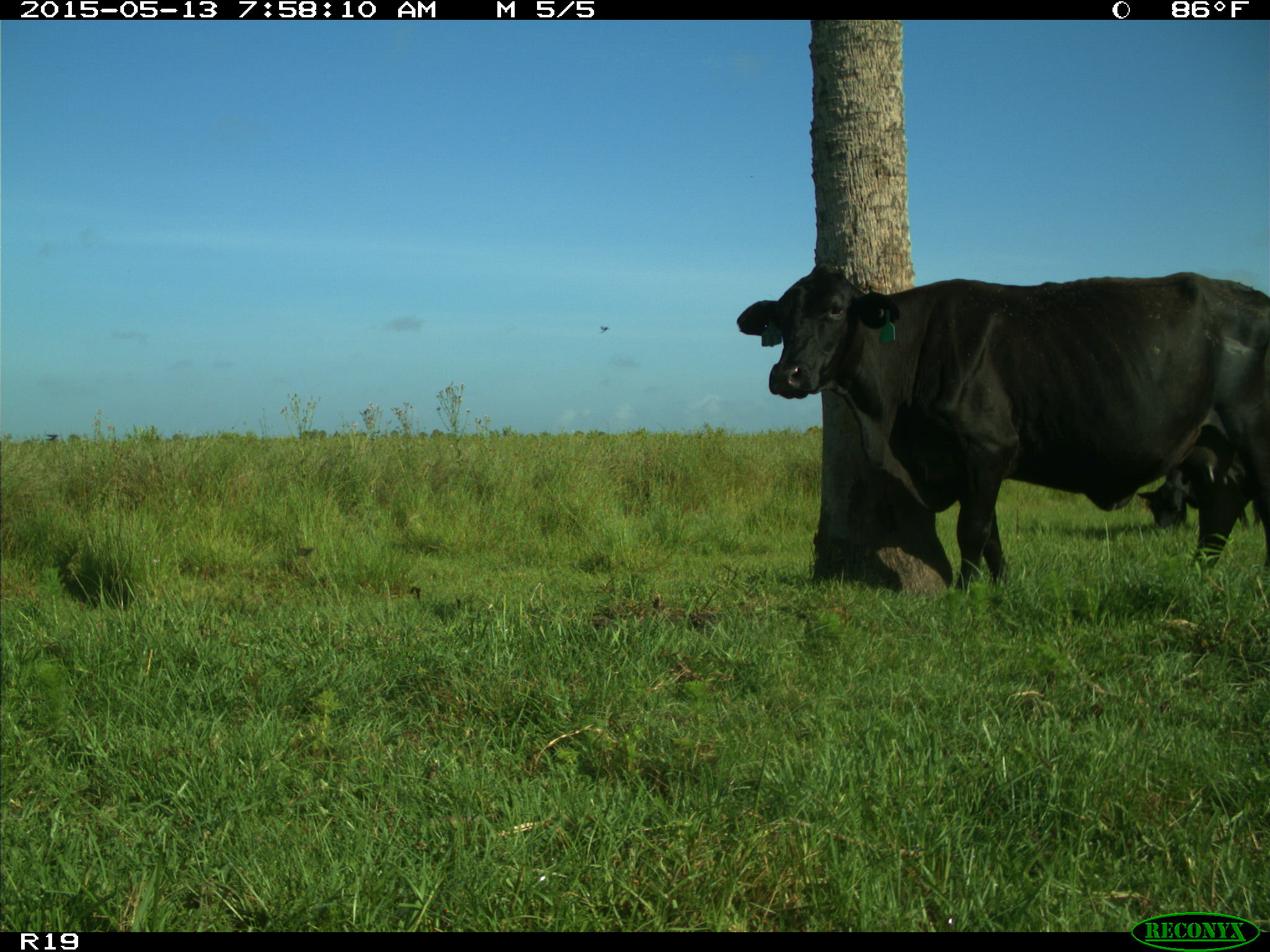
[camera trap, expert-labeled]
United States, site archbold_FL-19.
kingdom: Animalia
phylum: Chordata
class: Mammalia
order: Artiodactyla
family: Bovidae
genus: Bos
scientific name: Bos taurus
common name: domestic cow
Bos taurus (domestic cow).